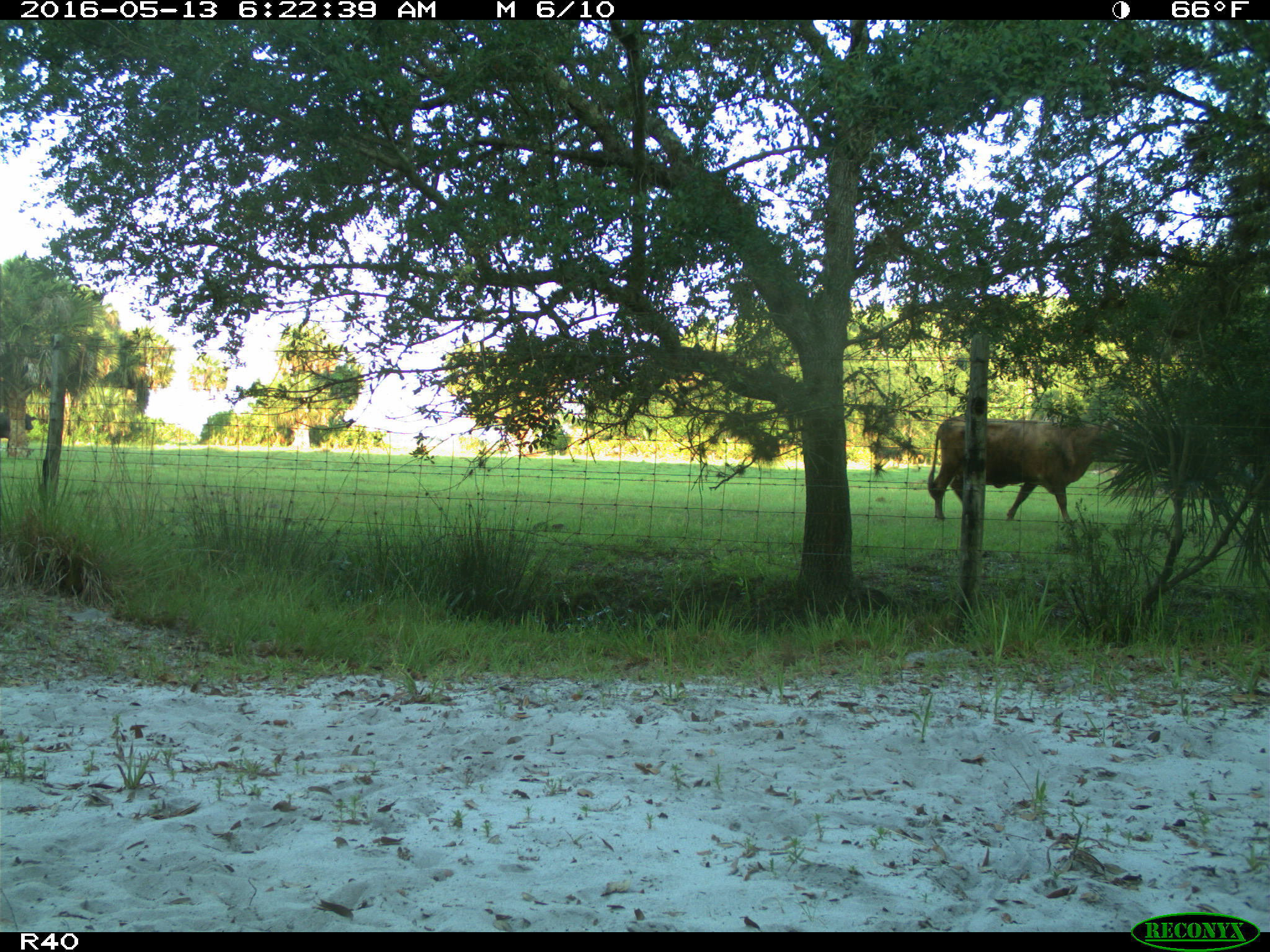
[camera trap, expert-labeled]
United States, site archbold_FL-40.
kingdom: Animalia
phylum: Chordata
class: Mammalia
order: Artiodactyla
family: Bovidae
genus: Bos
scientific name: Bos taurus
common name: domestic cow